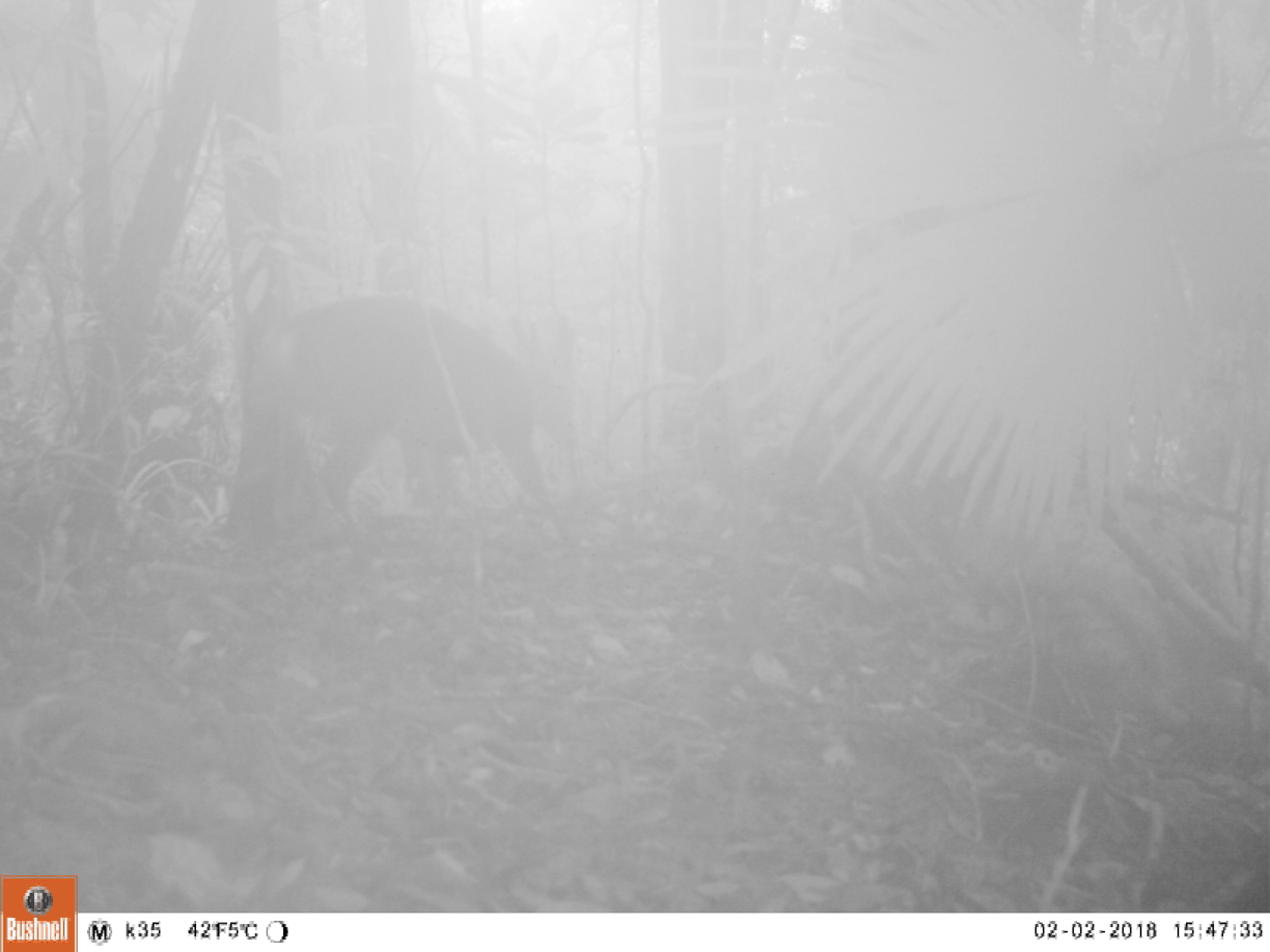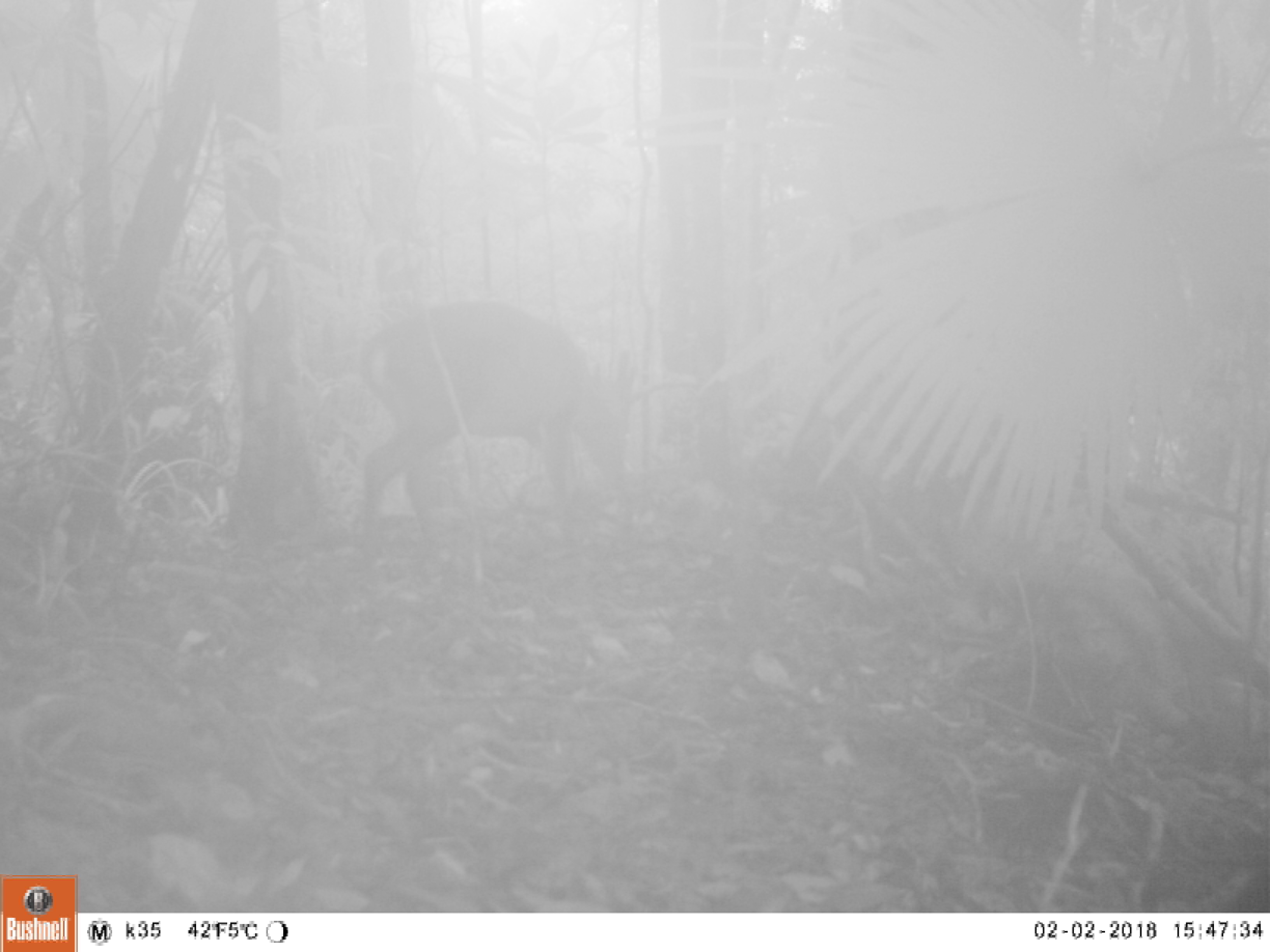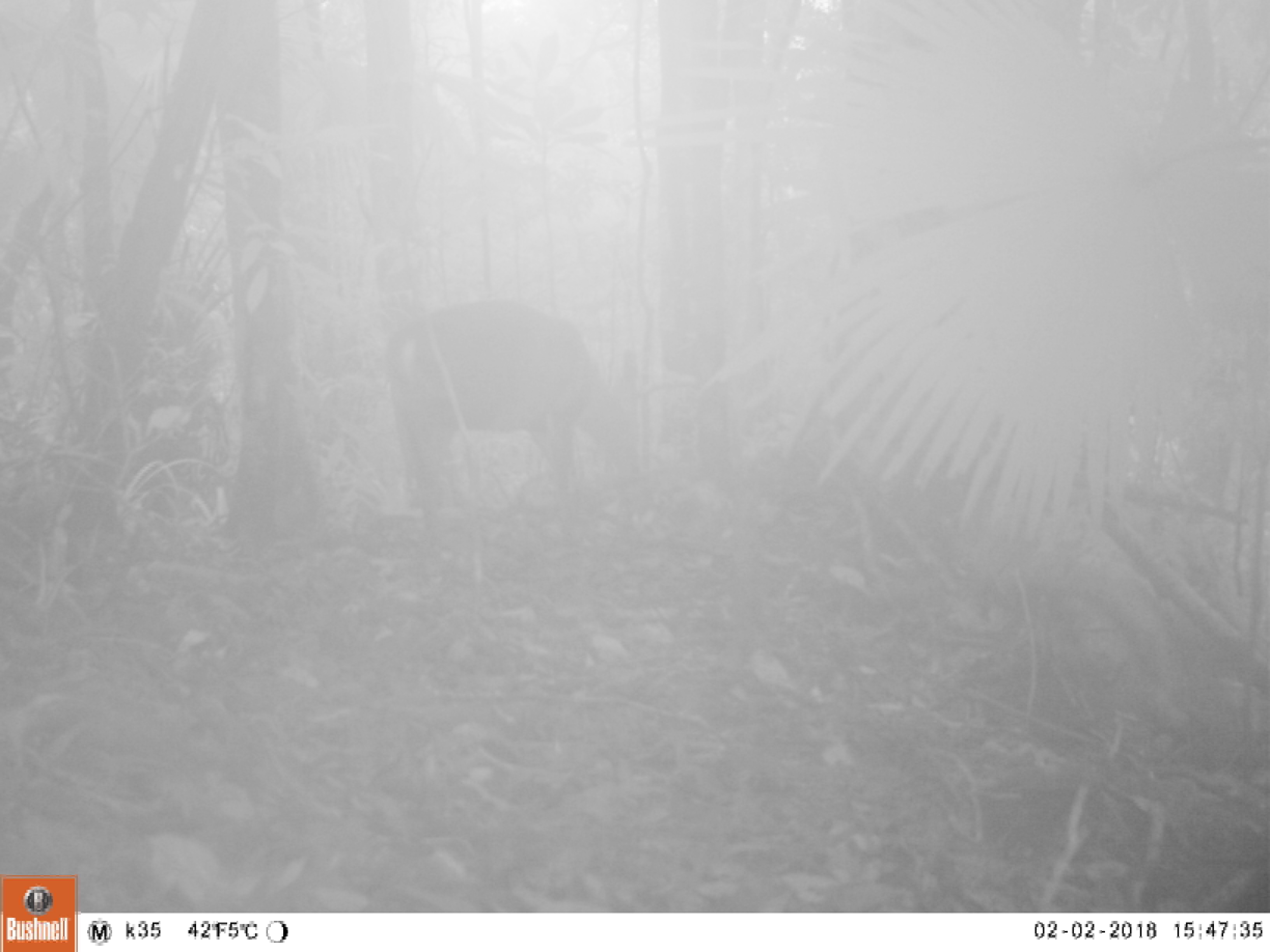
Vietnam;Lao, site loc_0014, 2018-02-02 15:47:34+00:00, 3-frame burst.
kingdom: Animalia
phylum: Chordata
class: Mammalia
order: Artiodactyla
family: Cervidae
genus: Muntiacus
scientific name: Muntiacus vuquangensis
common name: large-antlered muntjac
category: large antlered muntjac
Large antlered muntjac (large-antlered muntjac) (Muntiacus vuquangensis). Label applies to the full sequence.